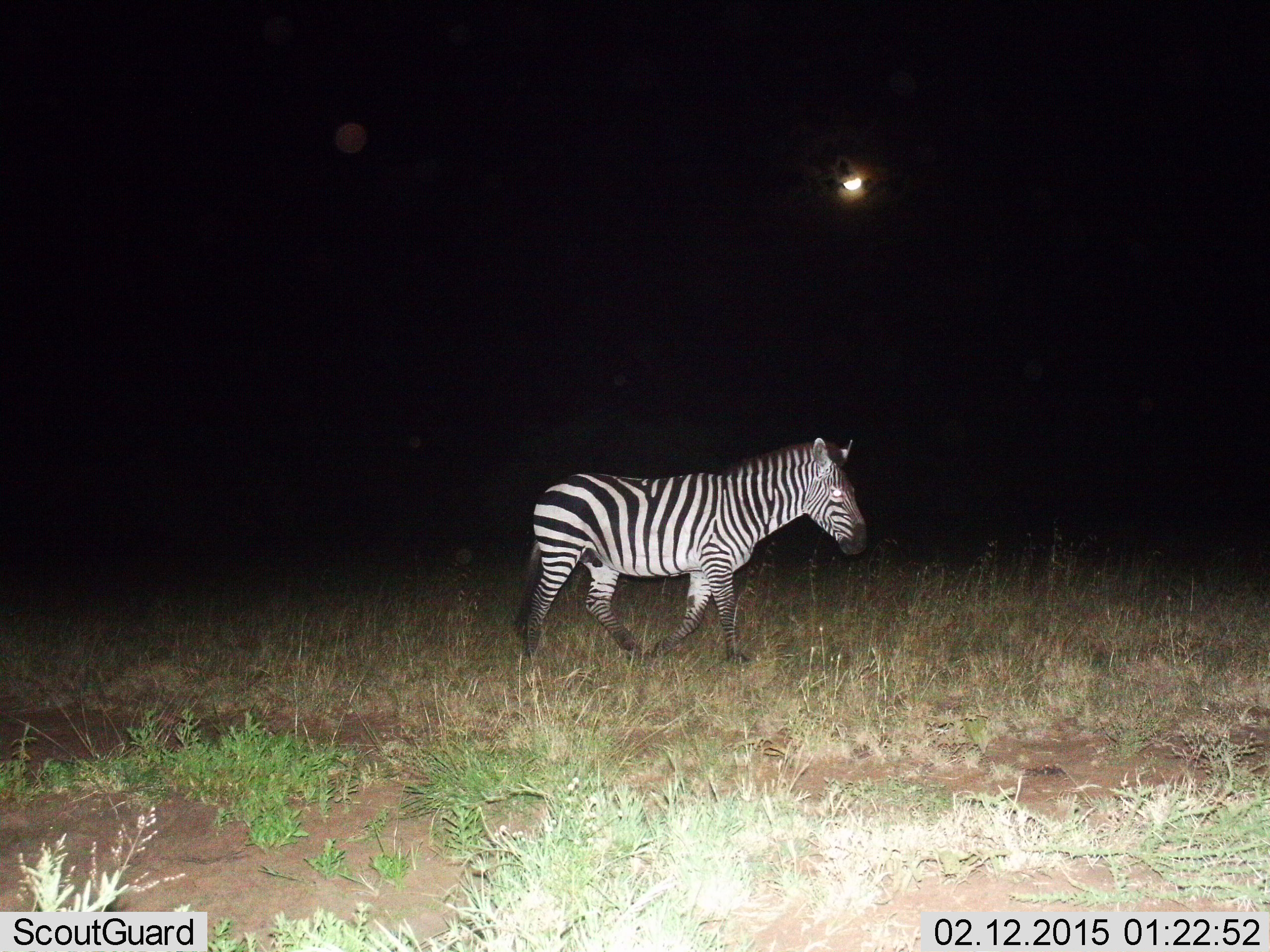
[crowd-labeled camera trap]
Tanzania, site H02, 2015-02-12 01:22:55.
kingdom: Animalia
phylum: Chordata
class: Mammalia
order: Perissodactyla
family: Equidae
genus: Equus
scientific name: Equus quagga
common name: plains zebra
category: zebra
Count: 1.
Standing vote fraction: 20%.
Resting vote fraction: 0%.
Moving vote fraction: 80%.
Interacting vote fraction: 0%.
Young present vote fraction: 0%.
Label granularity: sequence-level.